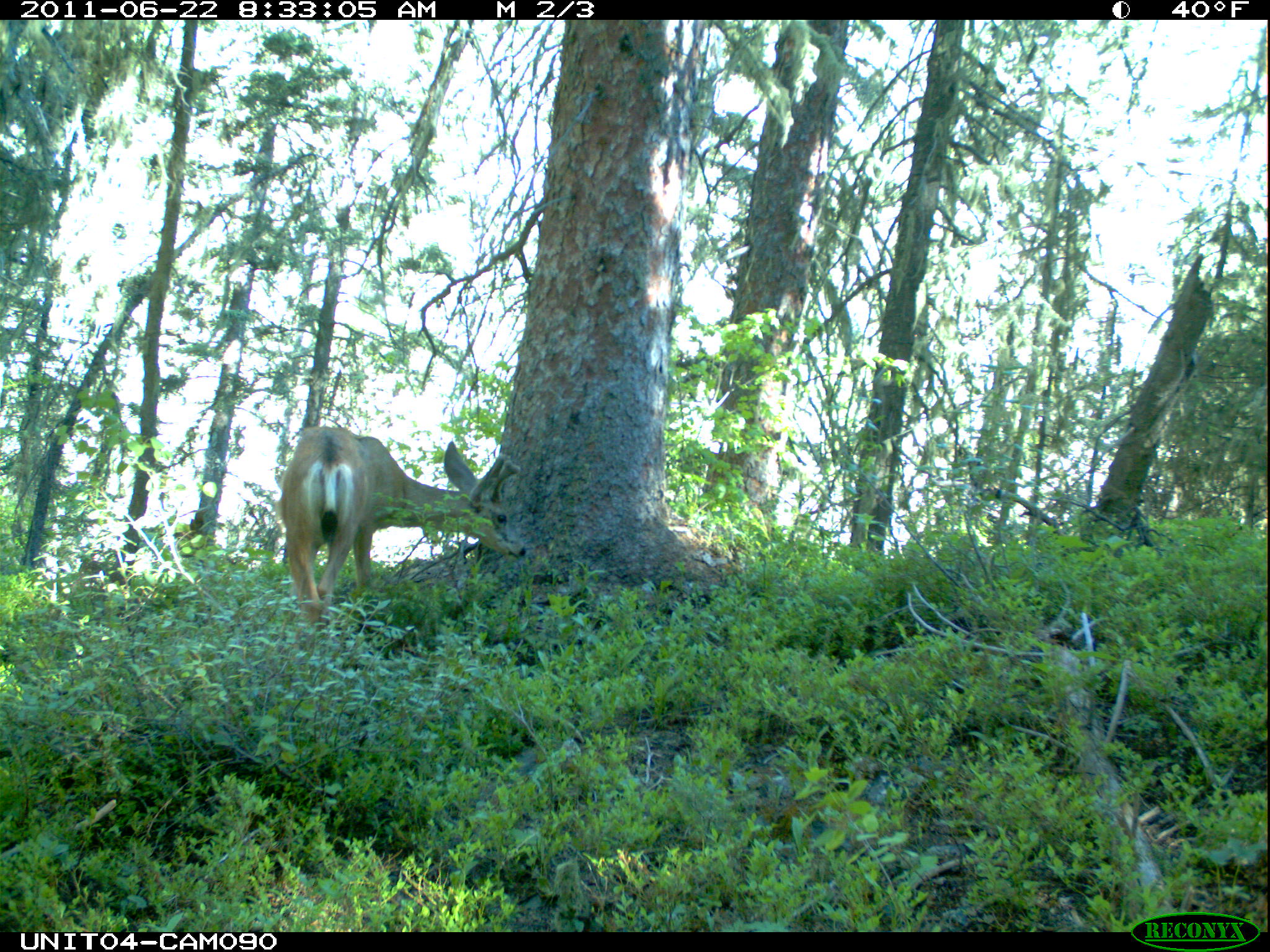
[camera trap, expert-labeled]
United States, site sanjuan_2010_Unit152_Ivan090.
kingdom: Animalia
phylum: Chordata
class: Mammalia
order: Artiodactyla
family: Cervidae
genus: Odocoileus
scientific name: Odocoileus hemionus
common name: mule deer